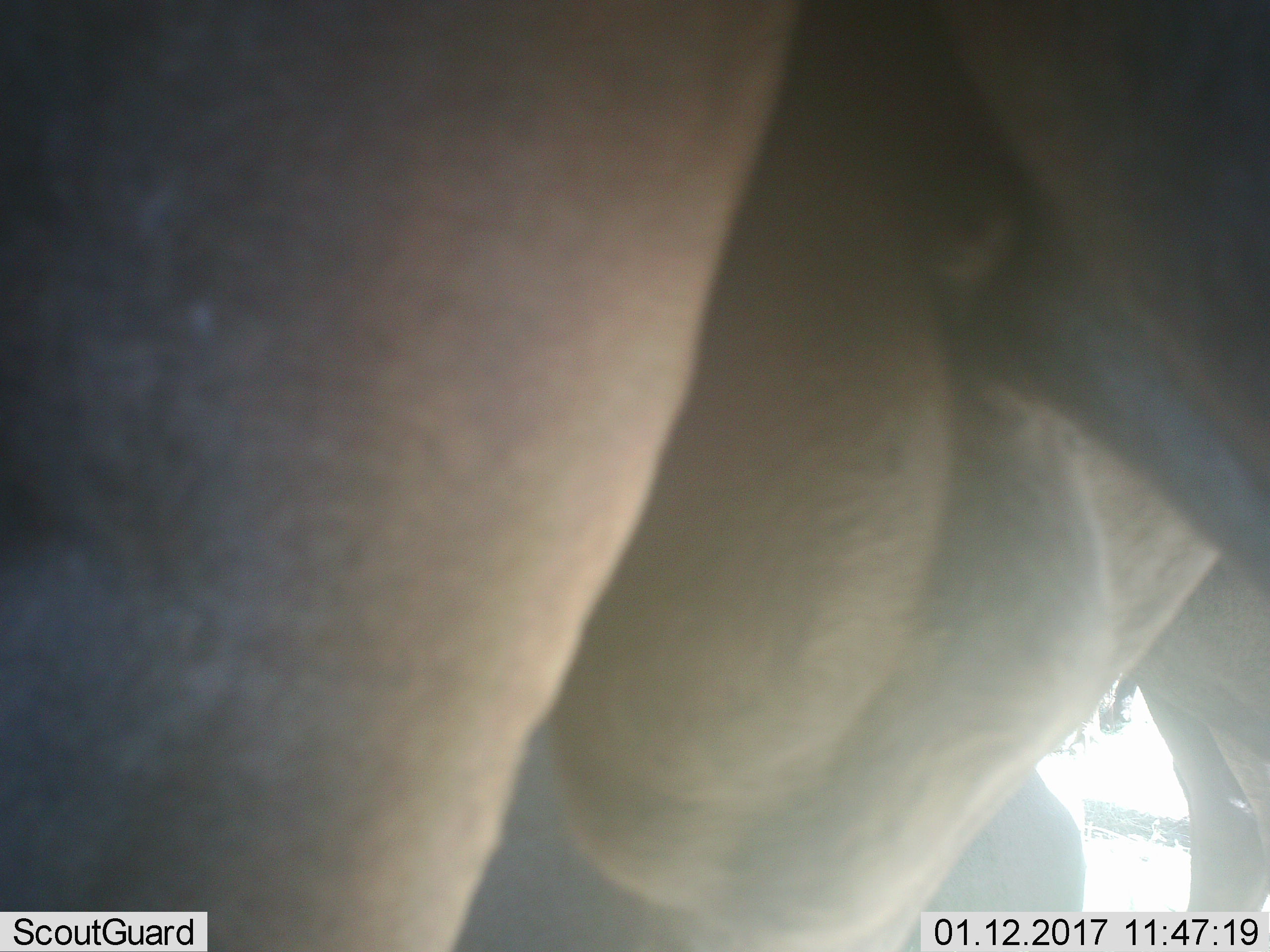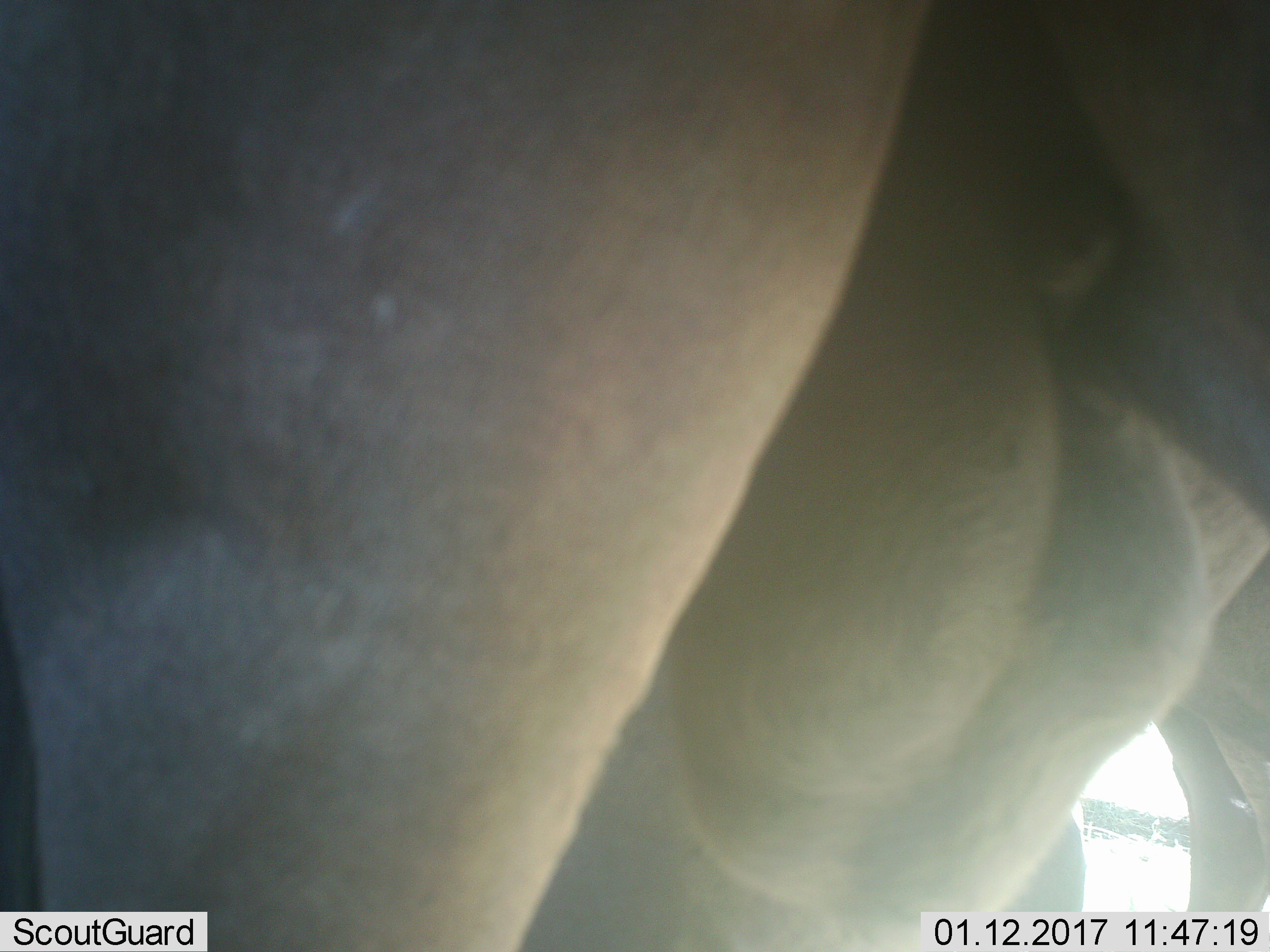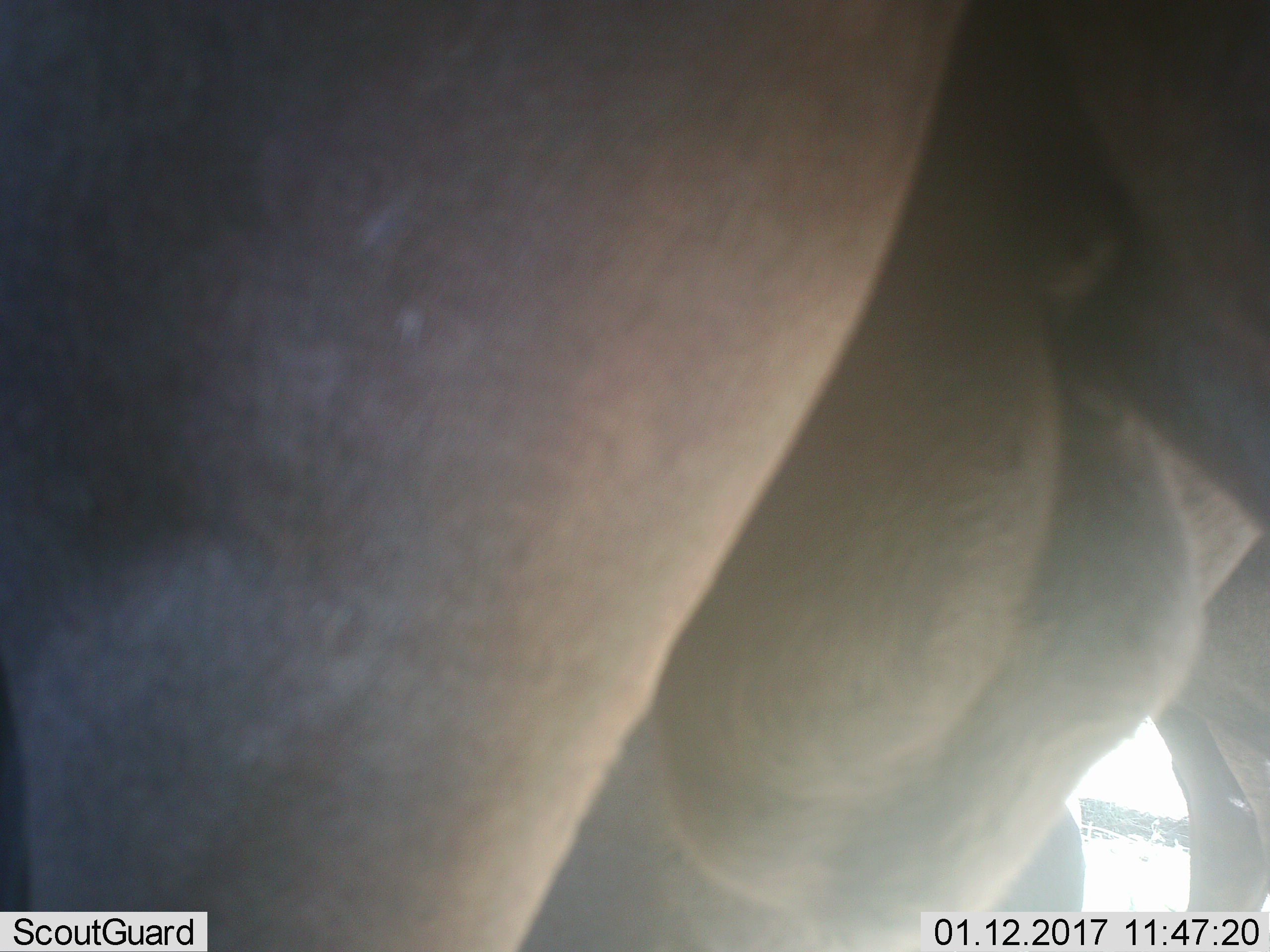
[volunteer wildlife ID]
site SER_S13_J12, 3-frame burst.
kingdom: Animalia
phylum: Chordata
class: Mammalia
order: Artiodactyla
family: Bovidae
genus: Connochaetes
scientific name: Connochaetes taurinus taurinus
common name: blue wildebeest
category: wildebeestblue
Wildebeestblue (blue wildebeest) (Connochaetes taurinus taurinus), count 2. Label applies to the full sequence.